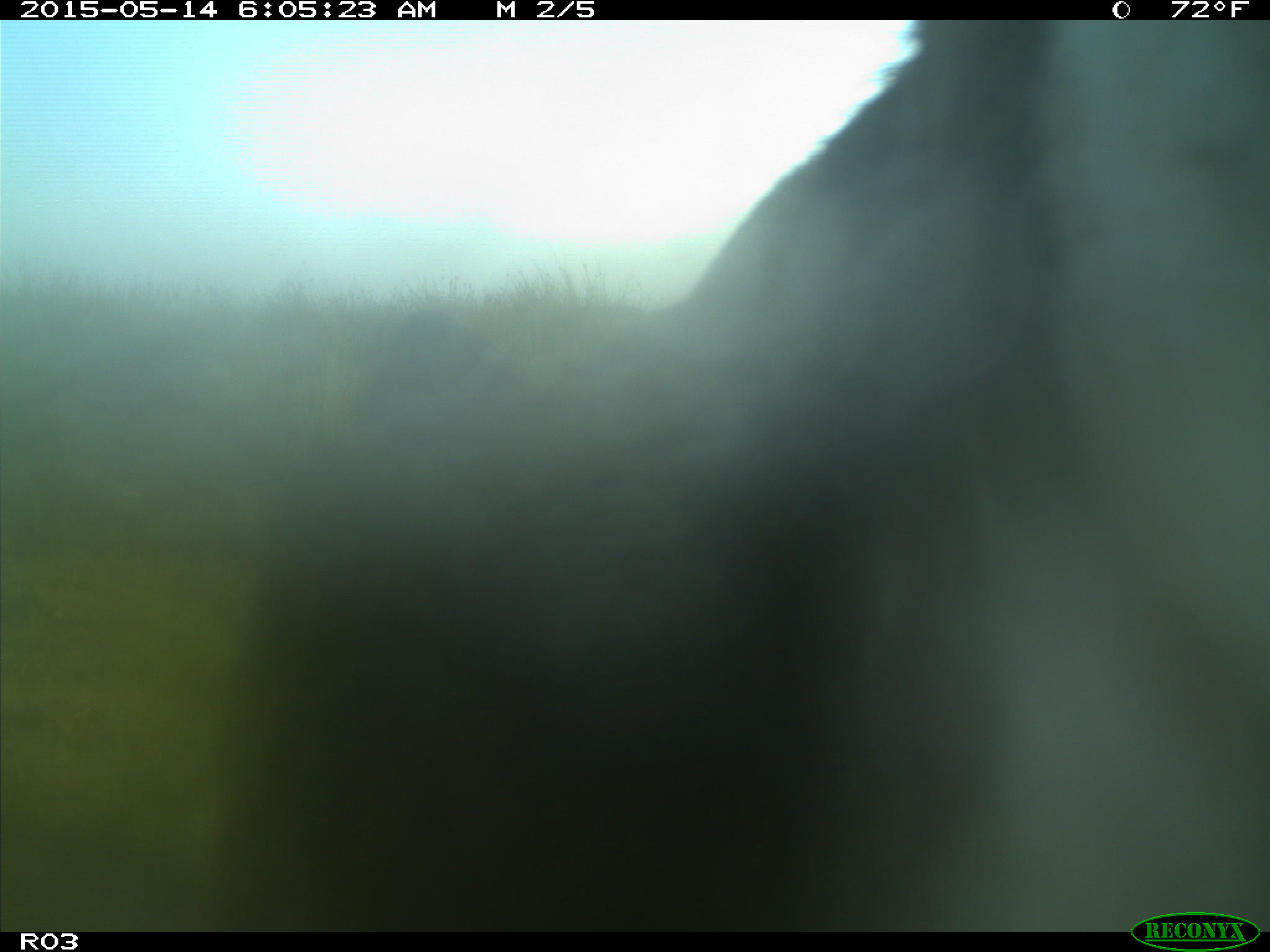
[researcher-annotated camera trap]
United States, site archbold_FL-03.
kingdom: Animalia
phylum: Chordata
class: Mammalia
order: Artiodactyla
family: Bovidae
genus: Bos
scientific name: Bos taurus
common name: domestic cow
Bos taurus (domestic cow).